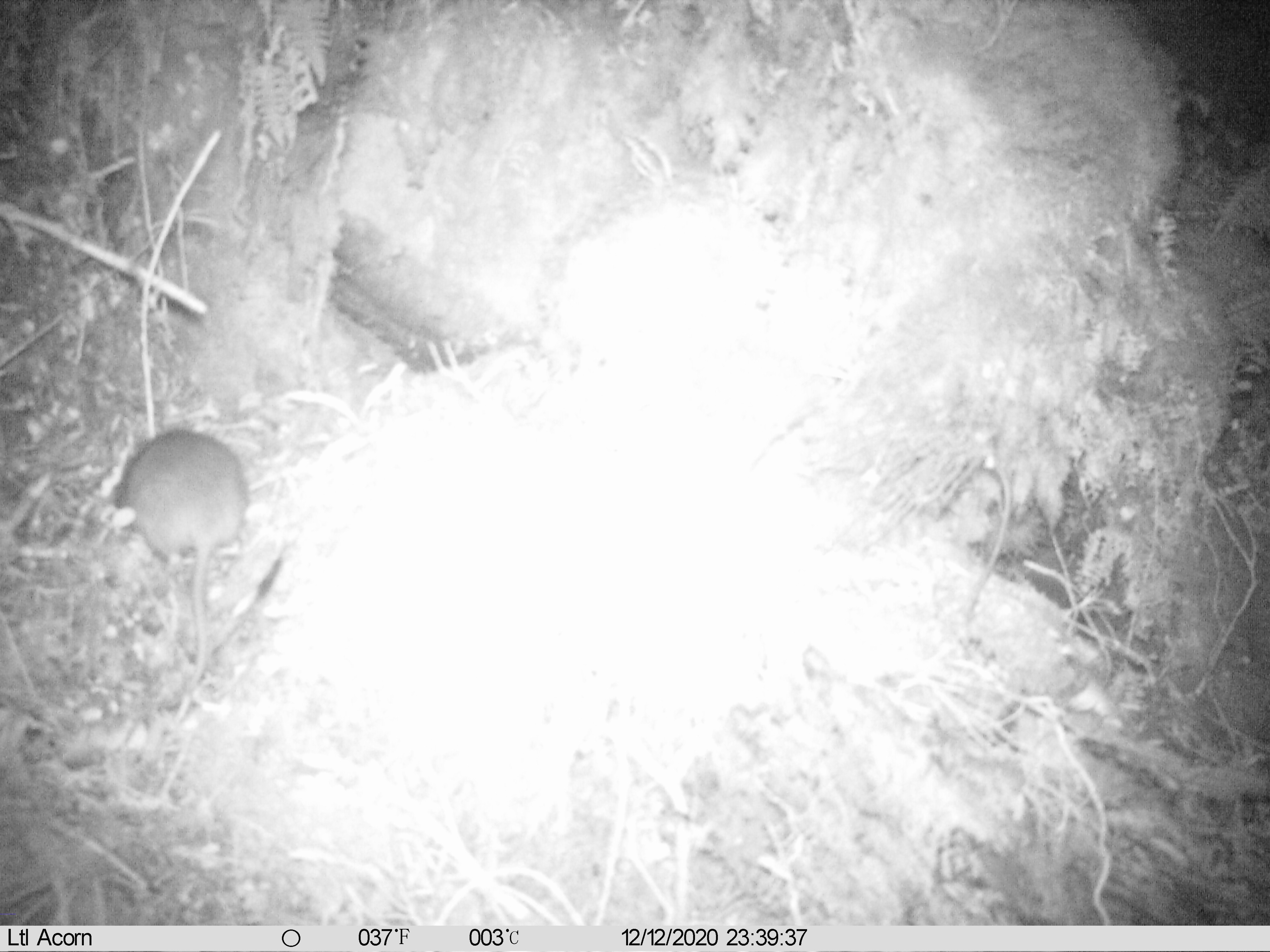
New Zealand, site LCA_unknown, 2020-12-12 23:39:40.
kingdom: Animalia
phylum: Chordata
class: Mammalia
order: Rodentia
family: Muridae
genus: Rattus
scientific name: Rattus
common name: rat